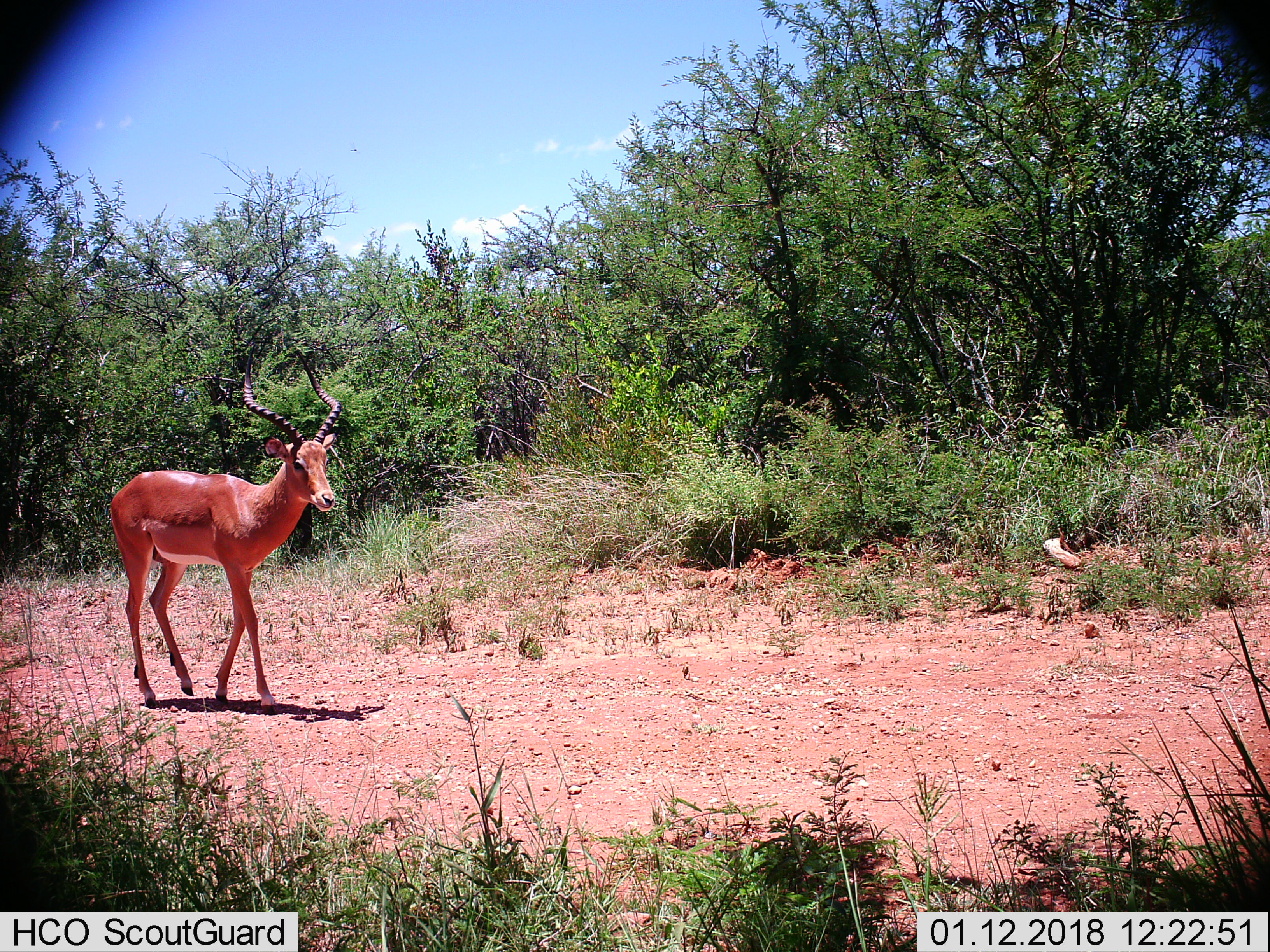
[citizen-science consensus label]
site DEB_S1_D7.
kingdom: Animalia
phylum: Chordata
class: Mammalia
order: Artiodactyla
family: Bovidae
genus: Aepyceros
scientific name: Aepyceros melampus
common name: impala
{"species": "impala (Aepyceros melampus)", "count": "1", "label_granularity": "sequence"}